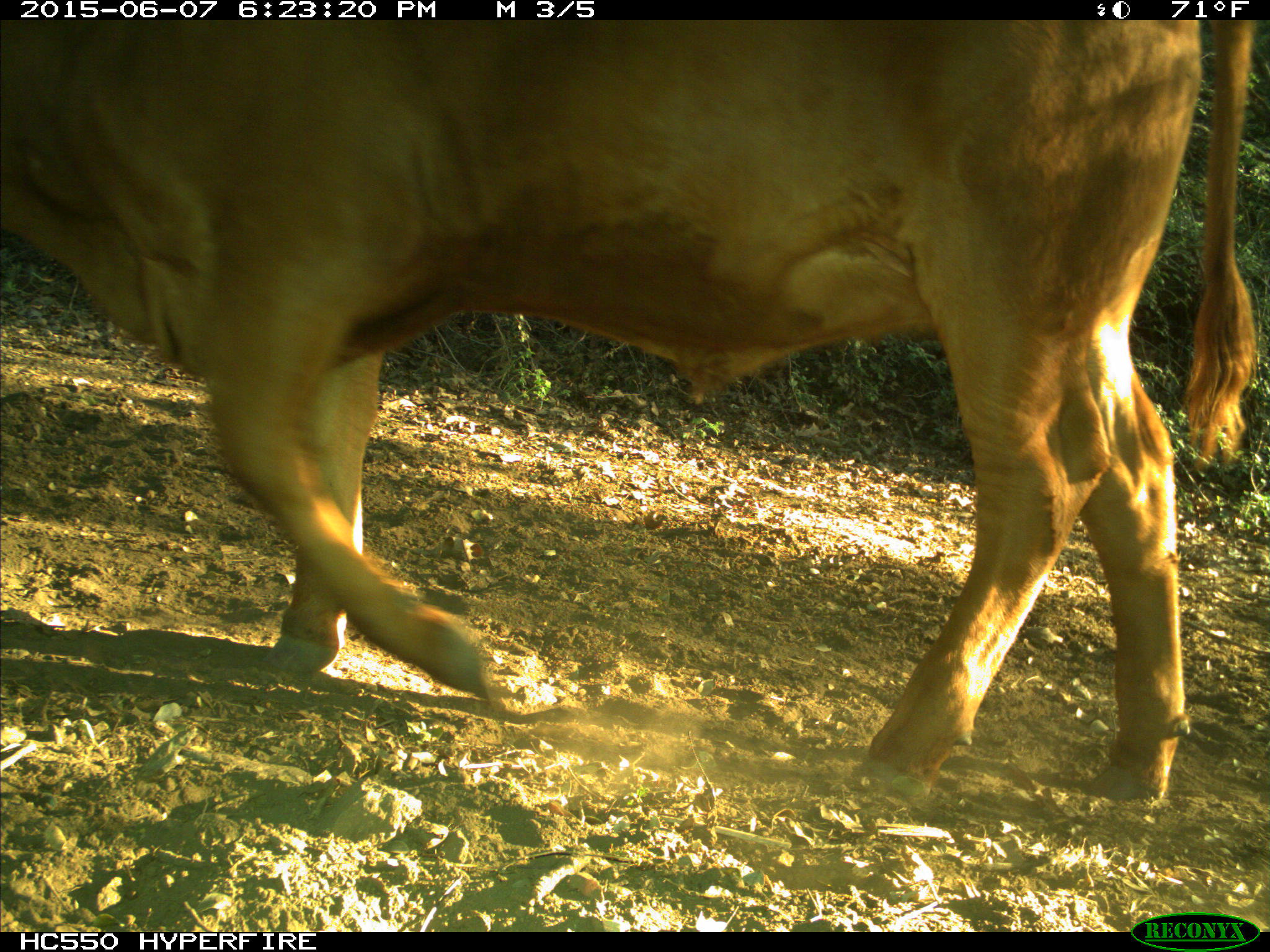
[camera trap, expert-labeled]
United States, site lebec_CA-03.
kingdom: Animalia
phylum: Chordata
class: Mammalia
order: Artiodactyla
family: Bovidae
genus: Bos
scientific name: Bos taurus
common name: domestic cow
Bos taurus (domestic cow).